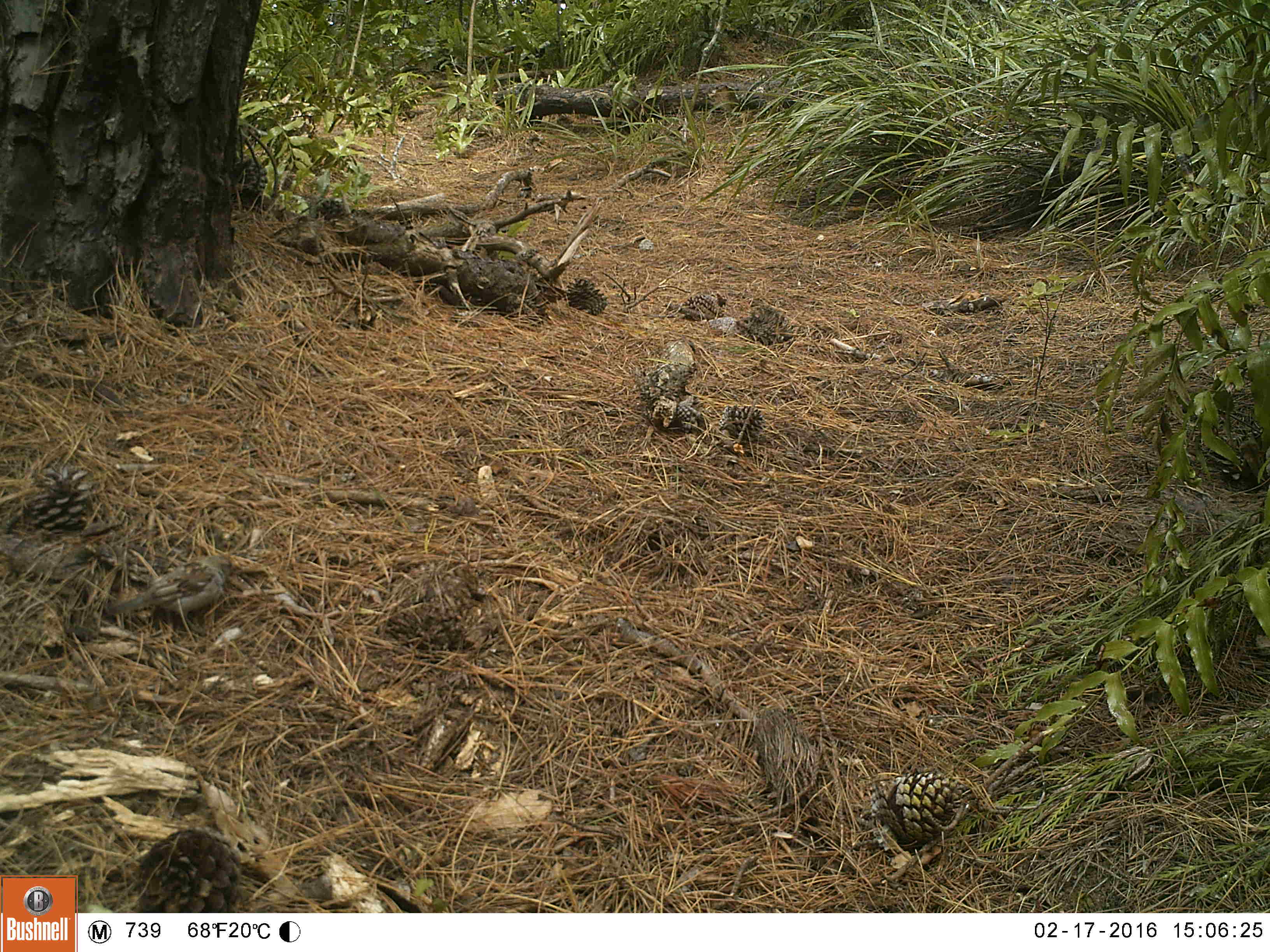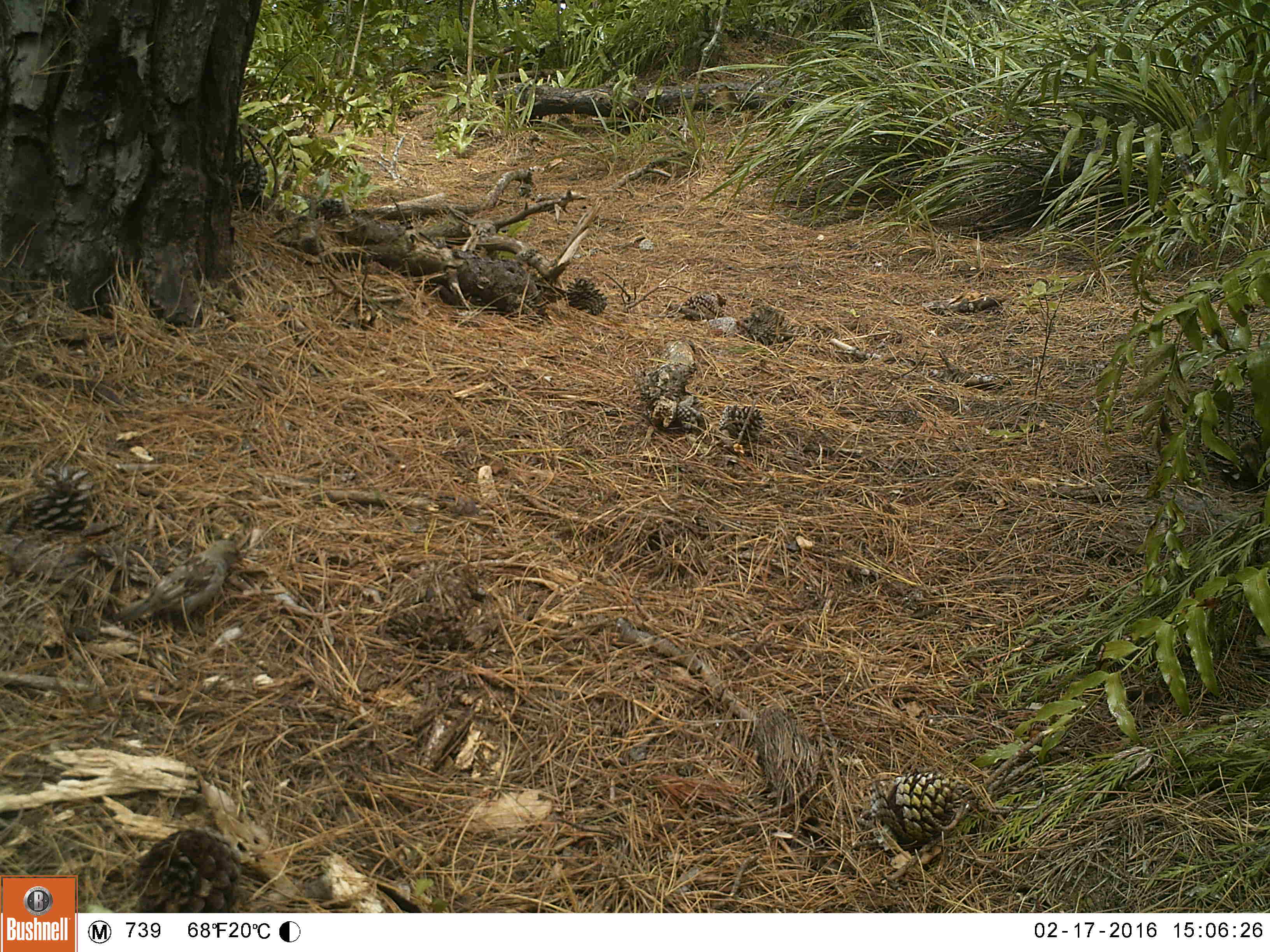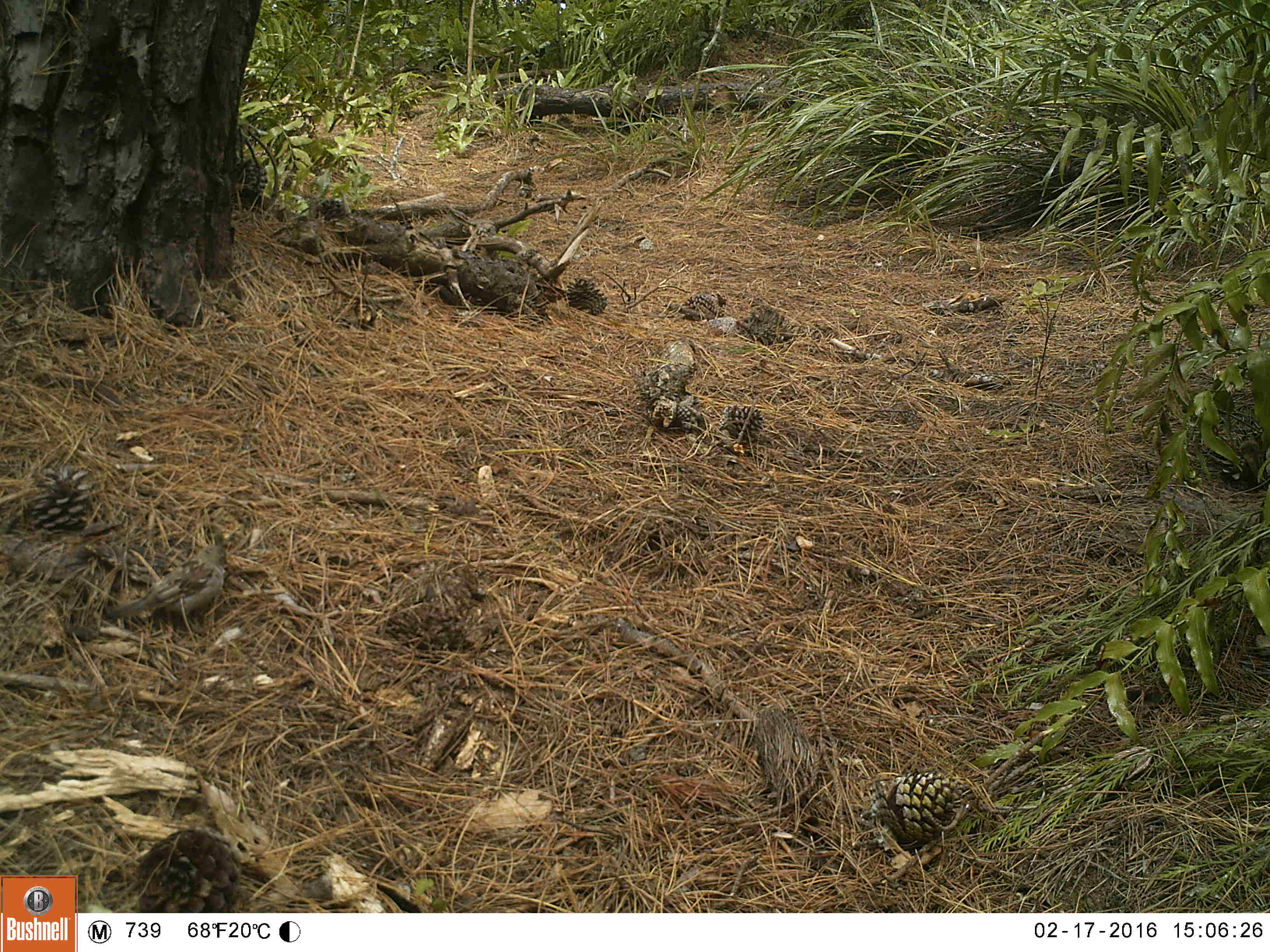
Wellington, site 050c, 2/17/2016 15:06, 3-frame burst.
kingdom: Animalia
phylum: Chordata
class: Aves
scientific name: Aves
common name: bird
Bird (Aves).